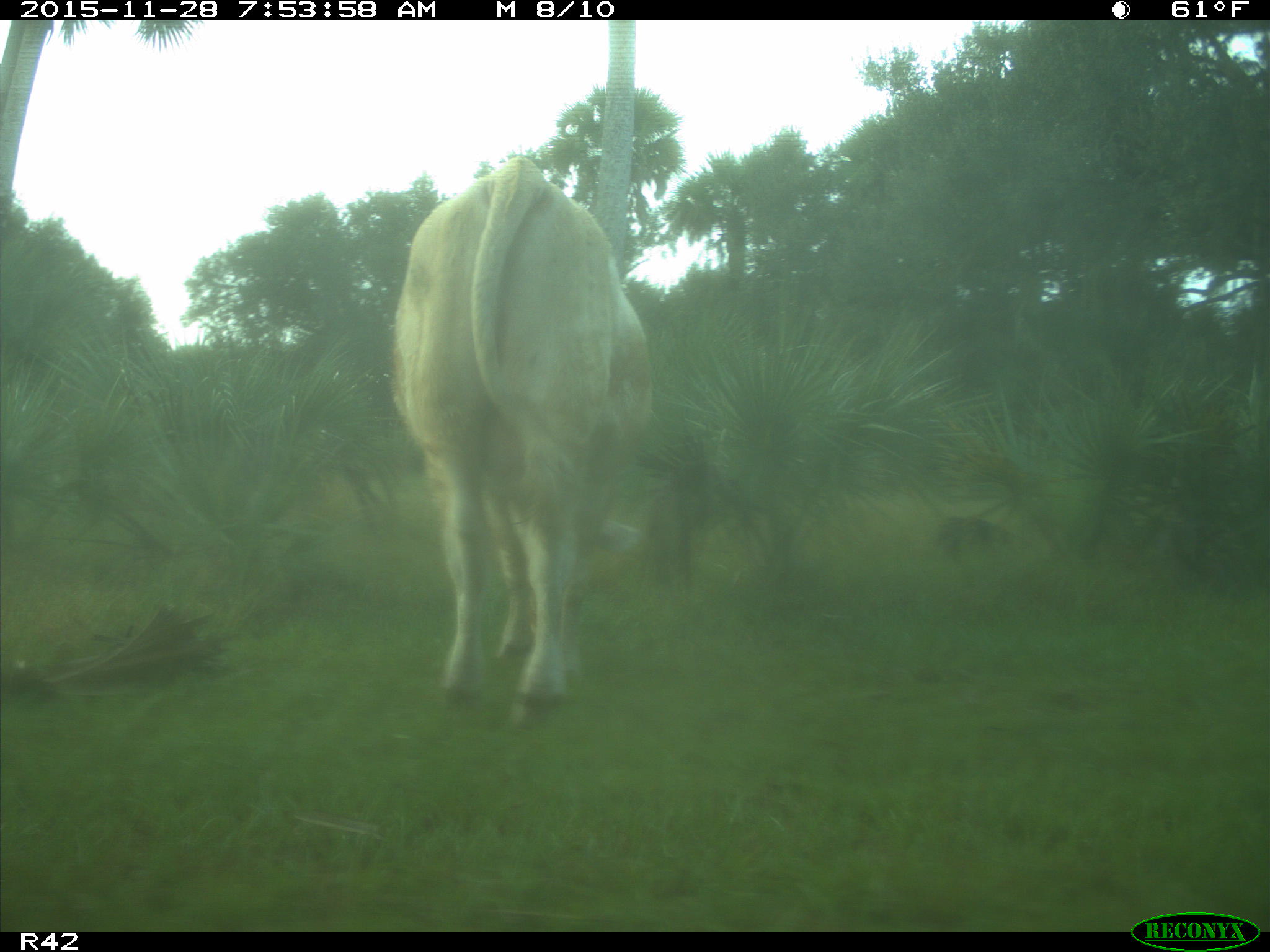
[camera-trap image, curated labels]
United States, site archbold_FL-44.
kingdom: Animalia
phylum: Chordata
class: Mammalia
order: Artiodactyla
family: Bovidae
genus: Bos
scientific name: Bos taurus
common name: domestic cow